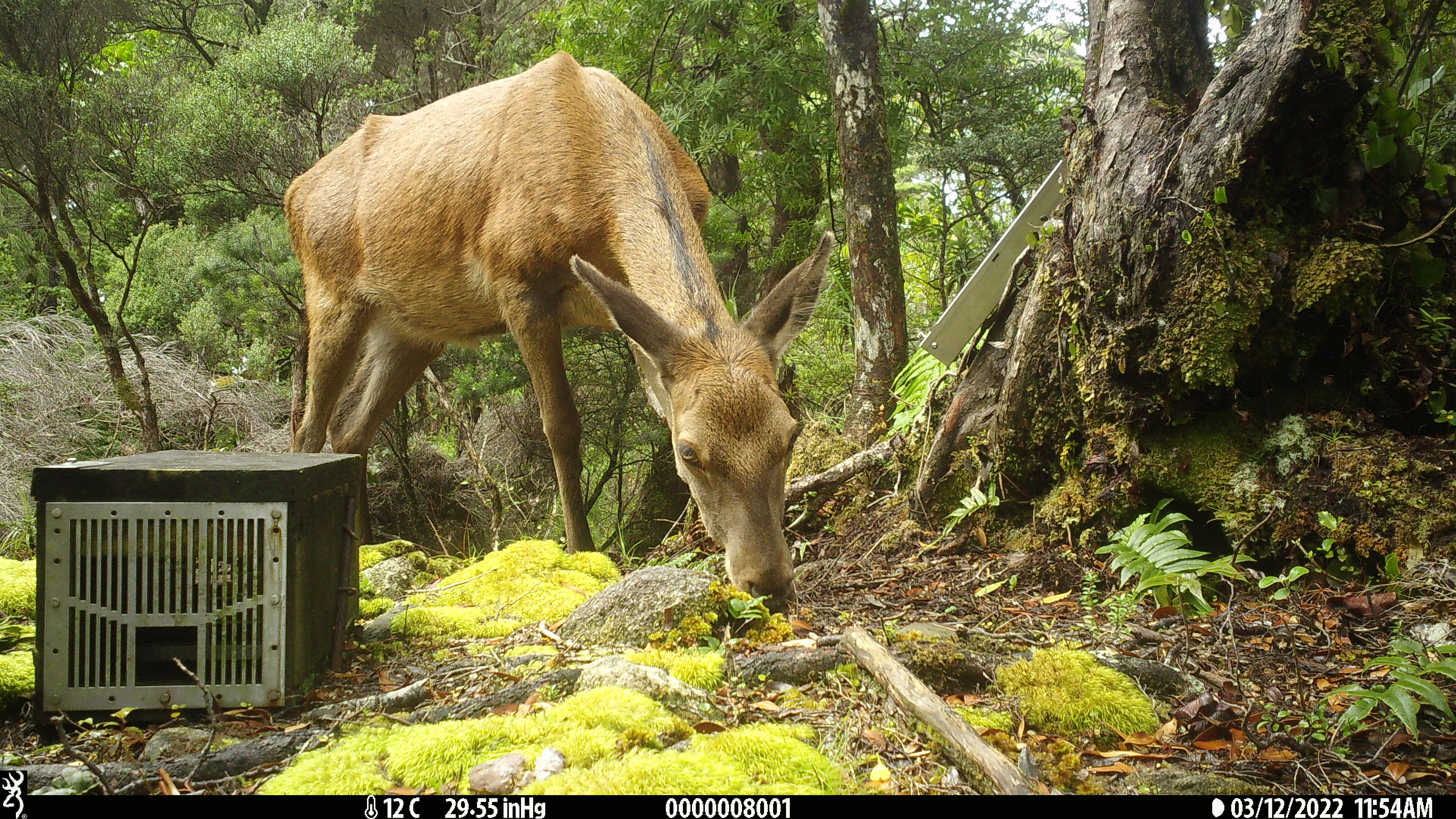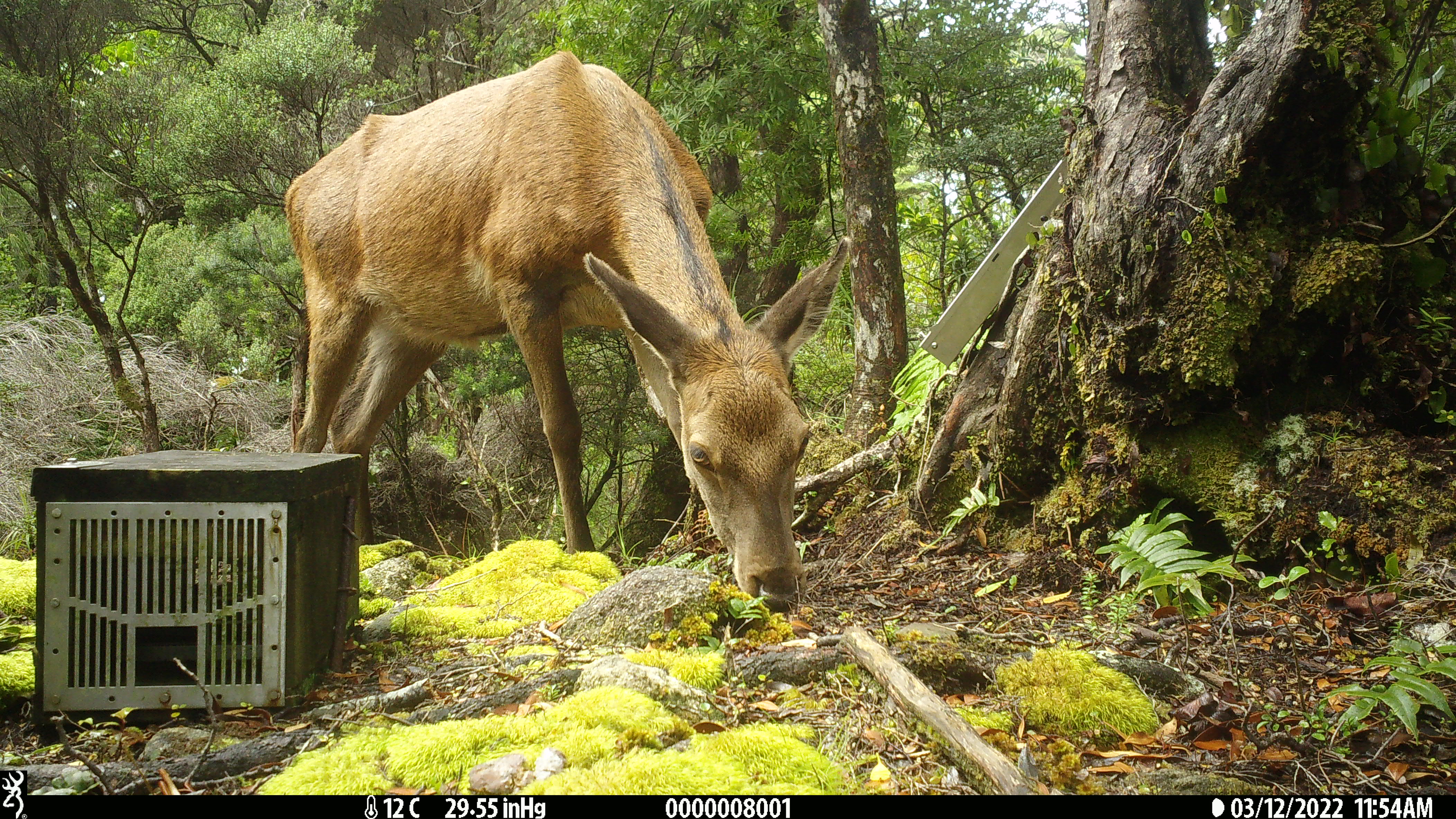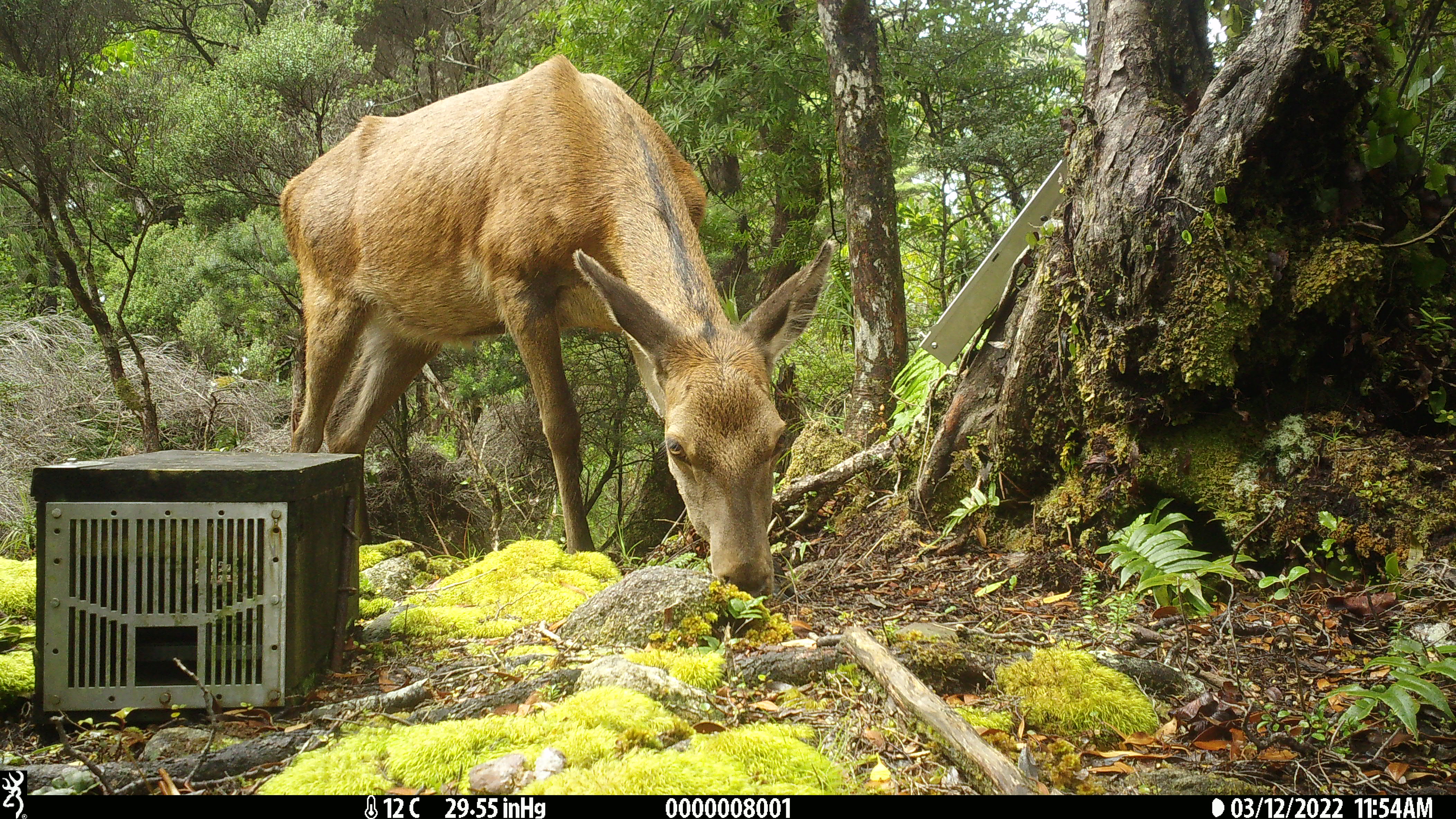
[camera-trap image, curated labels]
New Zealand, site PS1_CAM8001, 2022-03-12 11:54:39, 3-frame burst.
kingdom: Animalia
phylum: Chordata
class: Mammalia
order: Artiodactyla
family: Cervidae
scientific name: Cervidae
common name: deer